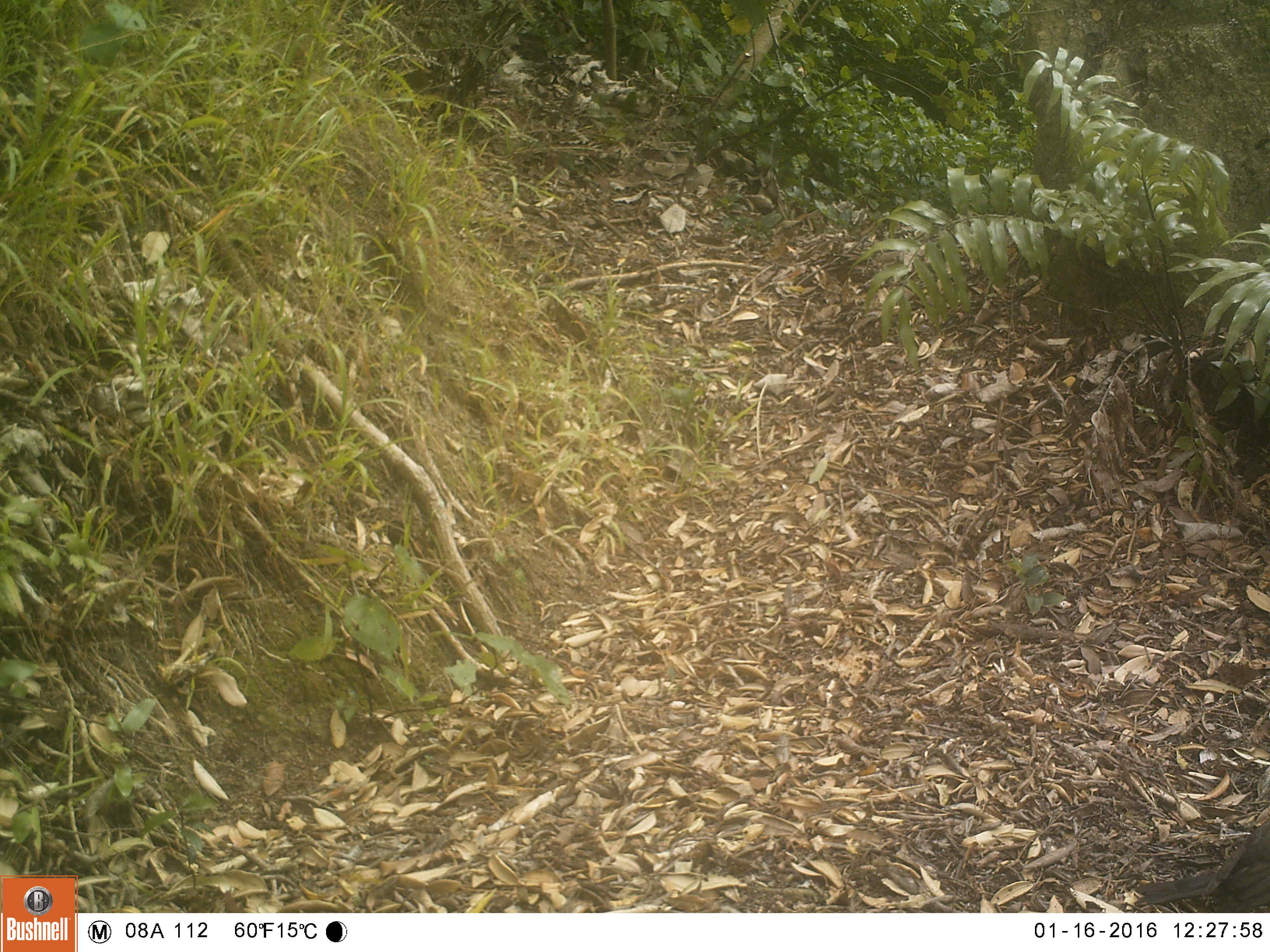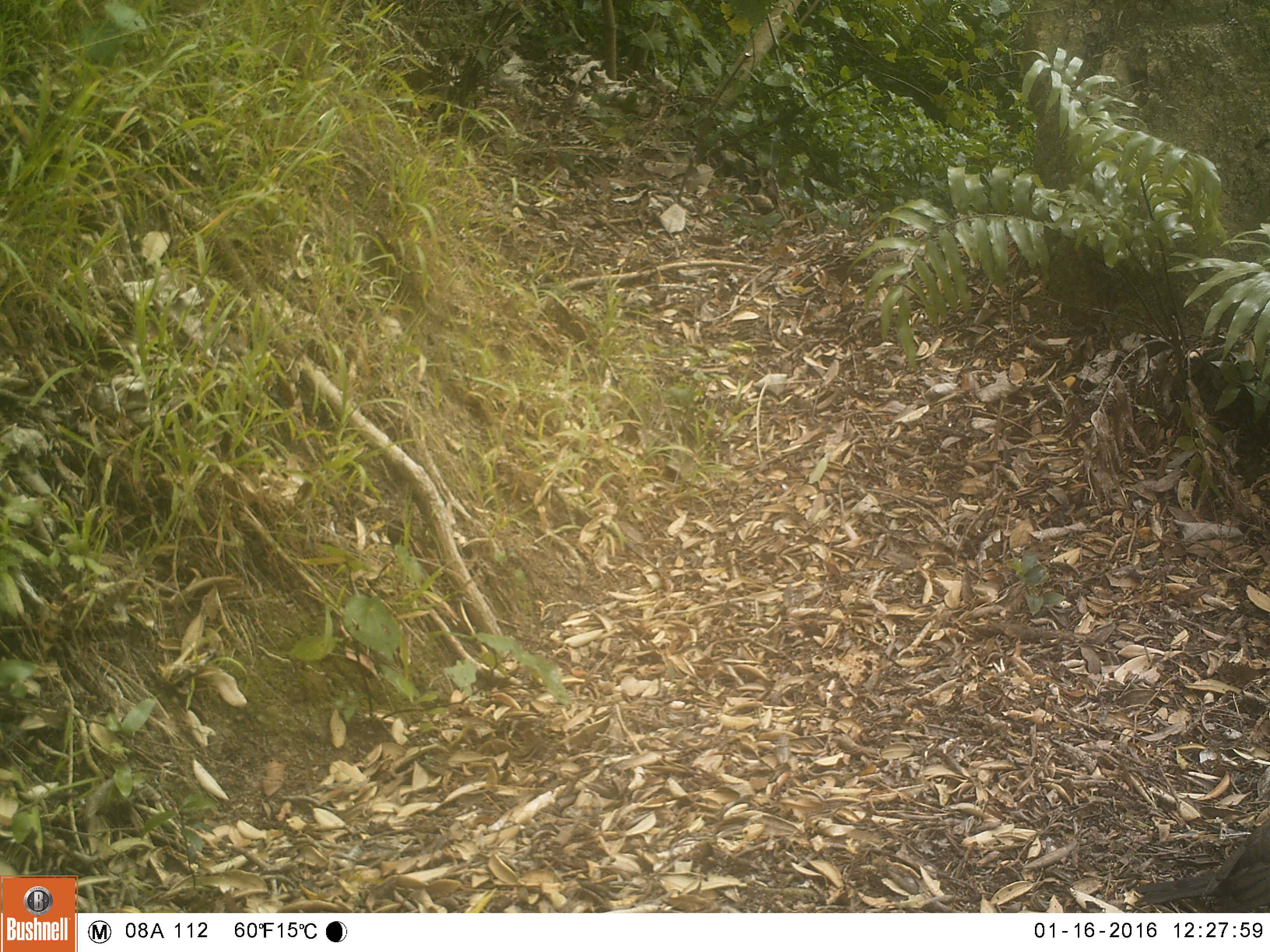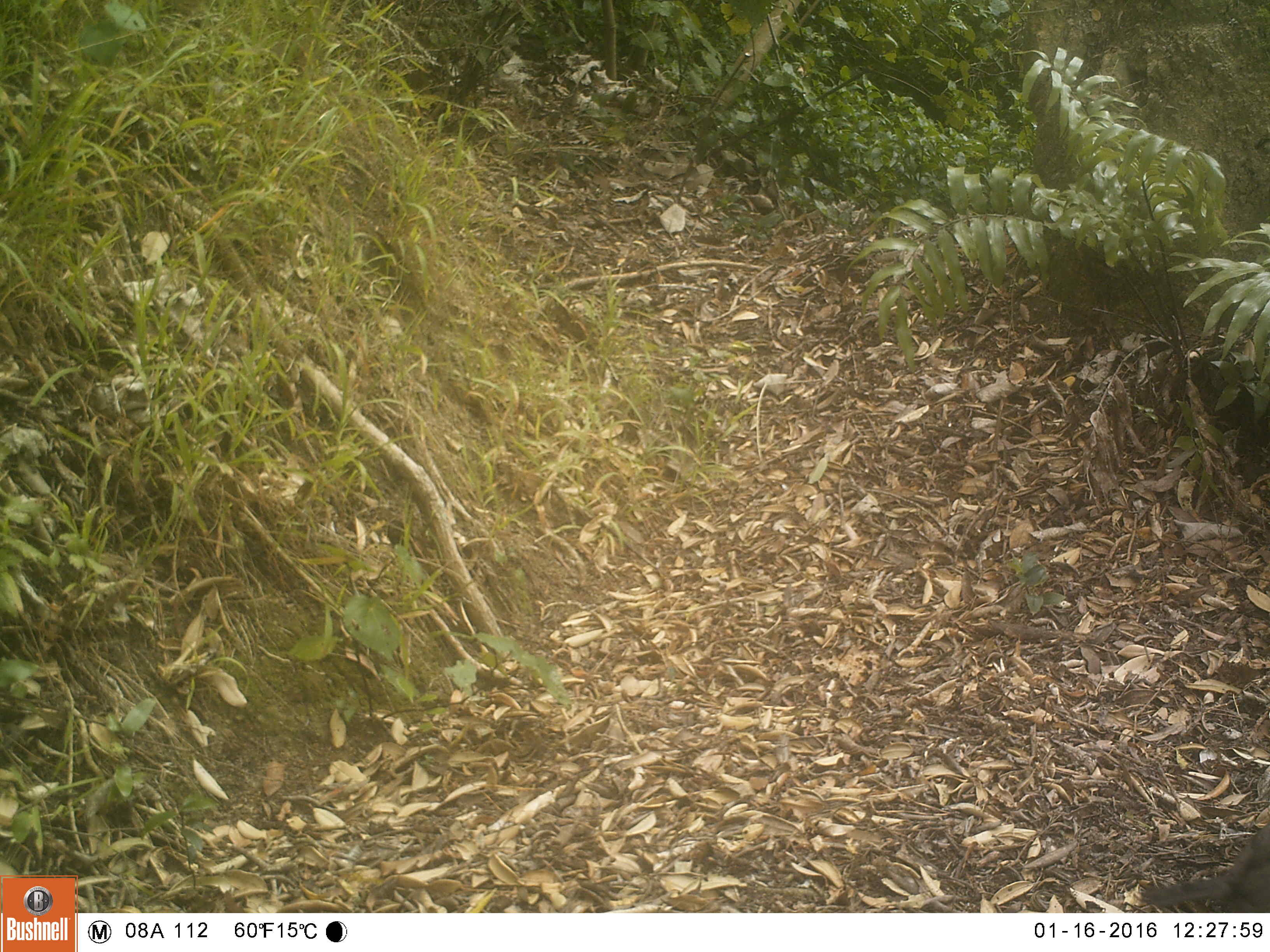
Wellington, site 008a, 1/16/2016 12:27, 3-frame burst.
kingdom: Animalia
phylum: Chordata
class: Aves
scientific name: Aves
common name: bird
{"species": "bird (Aves)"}